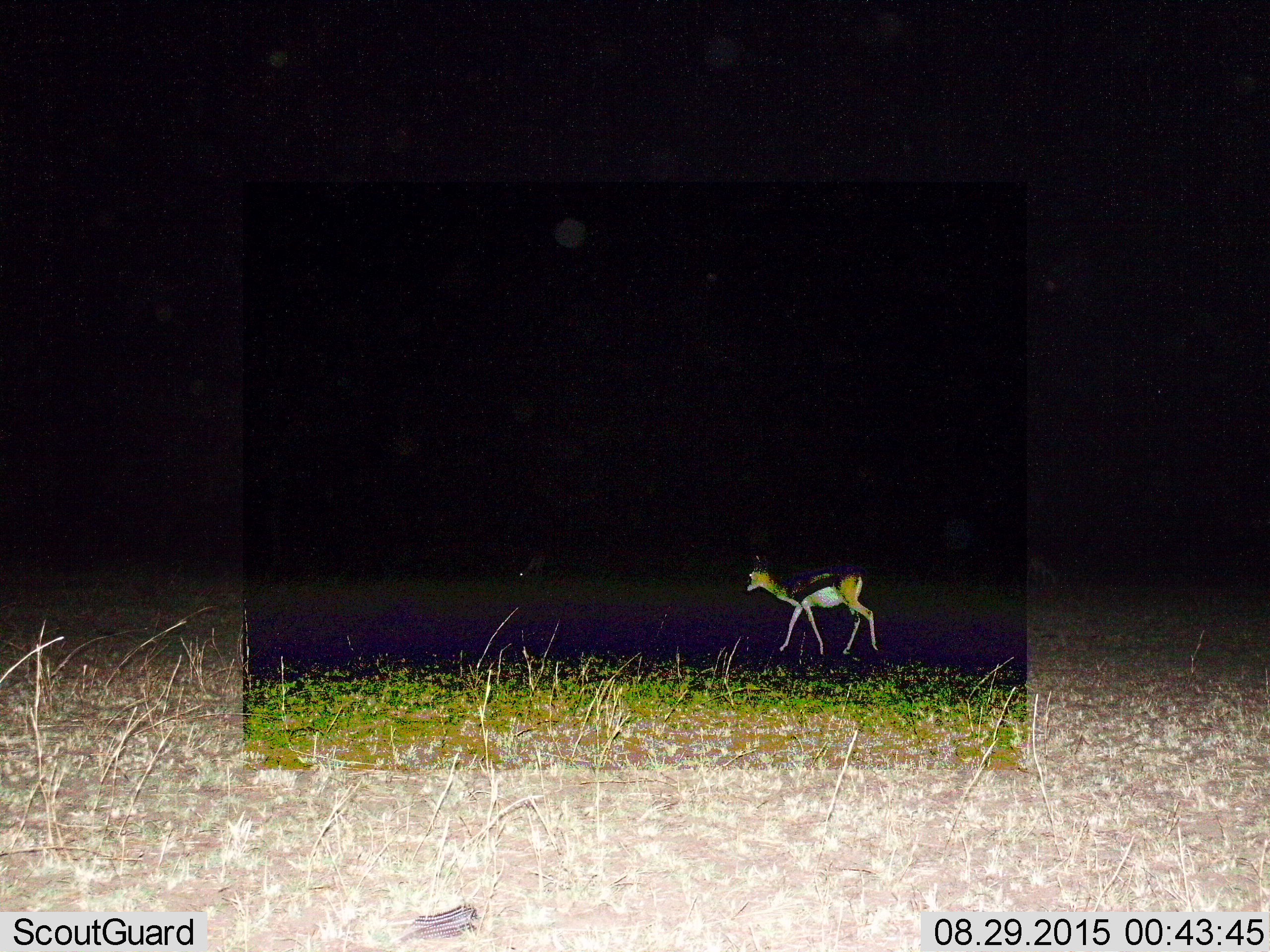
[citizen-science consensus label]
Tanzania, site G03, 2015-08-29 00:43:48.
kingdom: Animalia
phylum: Chordata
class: Mammalia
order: Artiodactyla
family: Bovidae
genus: Eudorcas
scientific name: Eudorcas thomsonii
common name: thomson's gazelle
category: gazellethomsons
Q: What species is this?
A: Gazellethomsons (thomson's gazelle) (Eudorcas thomsonii).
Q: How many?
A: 1.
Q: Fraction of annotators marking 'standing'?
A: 15%.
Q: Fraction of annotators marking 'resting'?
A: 0%.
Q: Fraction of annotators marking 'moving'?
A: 92%.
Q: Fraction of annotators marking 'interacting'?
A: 0%.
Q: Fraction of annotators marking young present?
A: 8%.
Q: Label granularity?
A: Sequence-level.